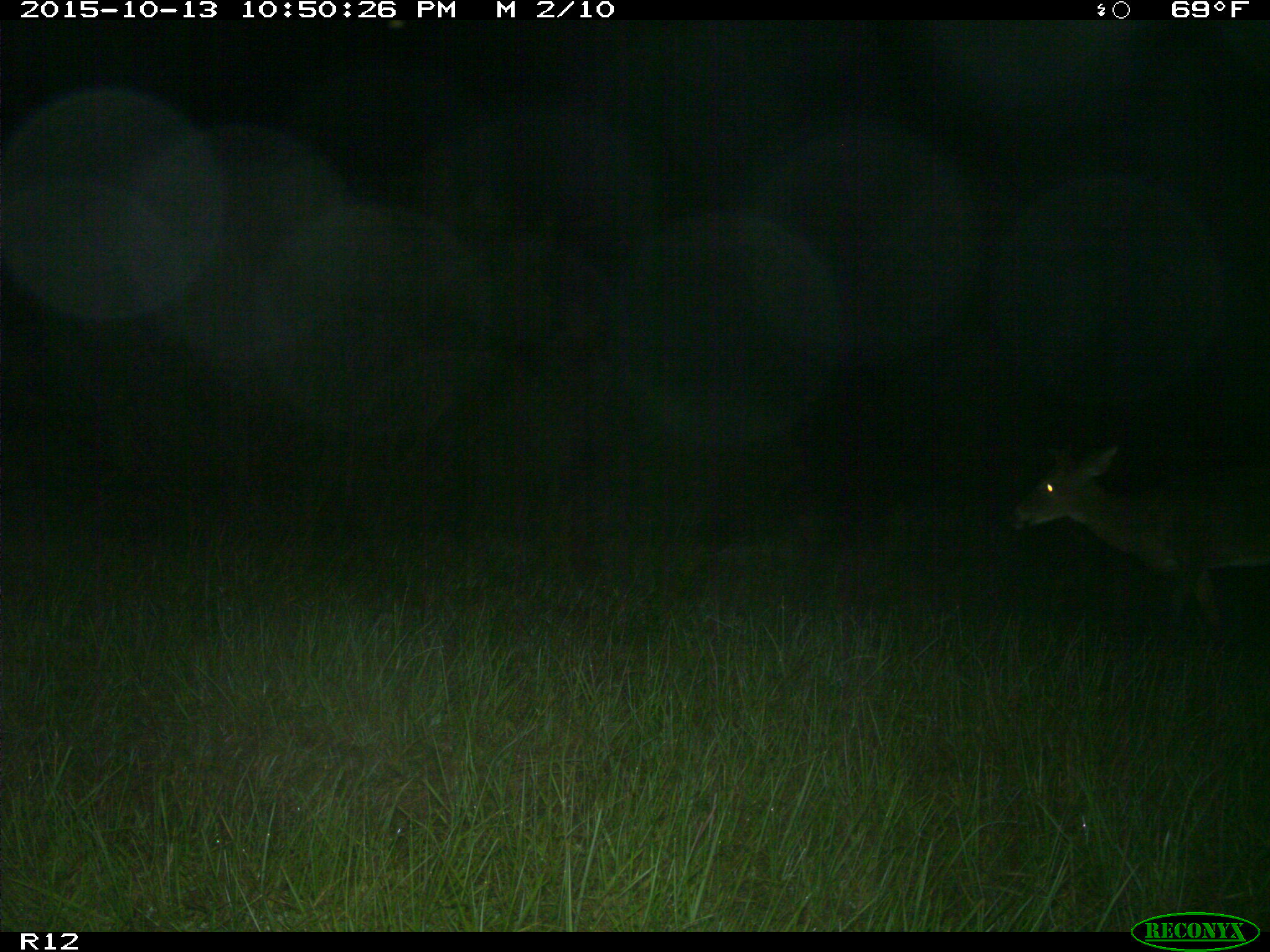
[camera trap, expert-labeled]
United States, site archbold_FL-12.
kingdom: Animalia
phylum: Chordata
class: Mammalia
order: Artiodactyla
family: Cervidae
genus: Odocoileus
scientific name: Odocoileus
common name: deer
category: unidentified deer